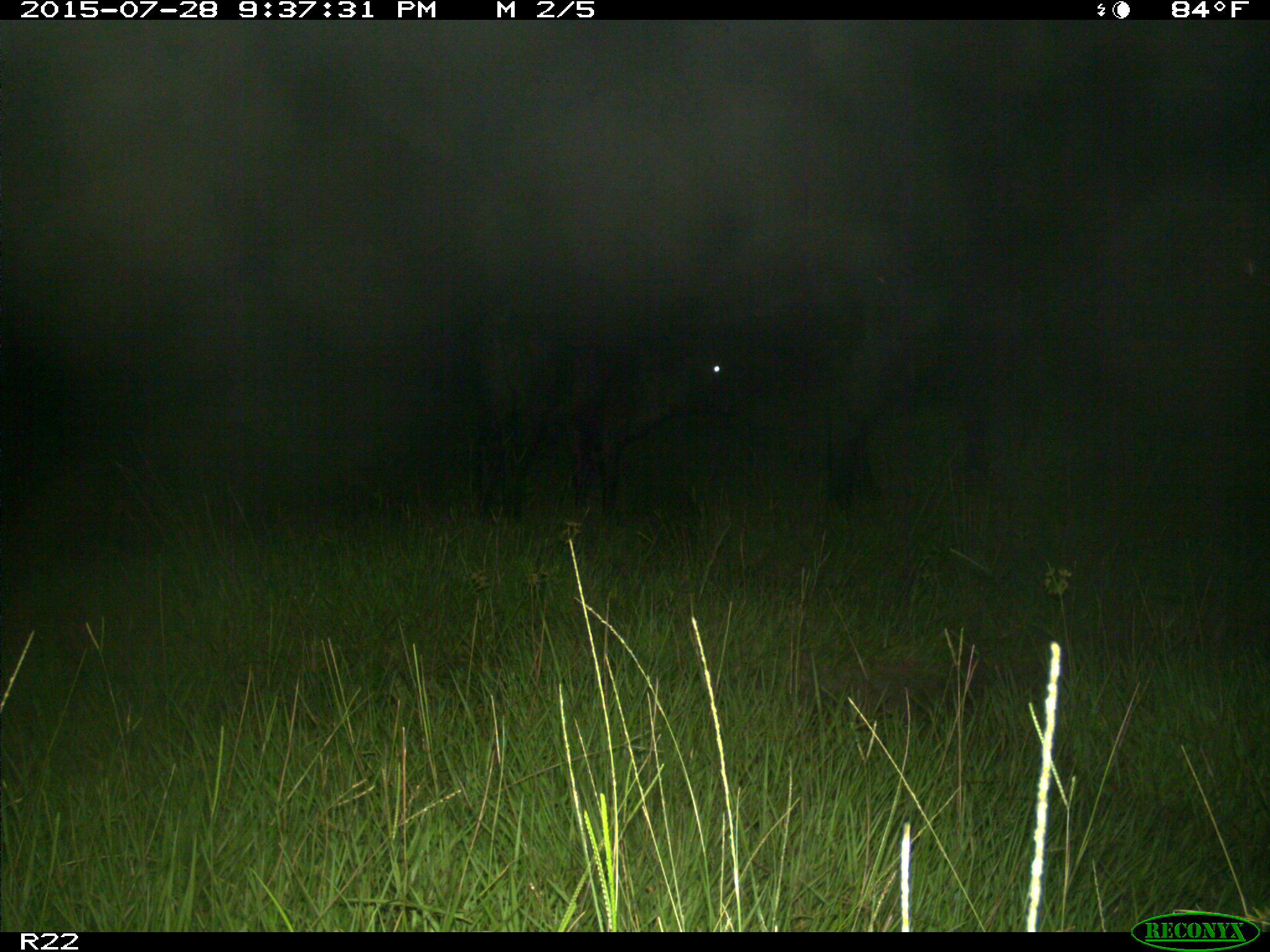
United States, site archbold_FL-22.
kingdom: Animalia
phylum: Chordata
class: Mammalia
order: Artiodactyla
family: Bovidae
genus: Bos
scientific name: Bos taurus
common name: domestic cow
Bos taurus (domestic cow).